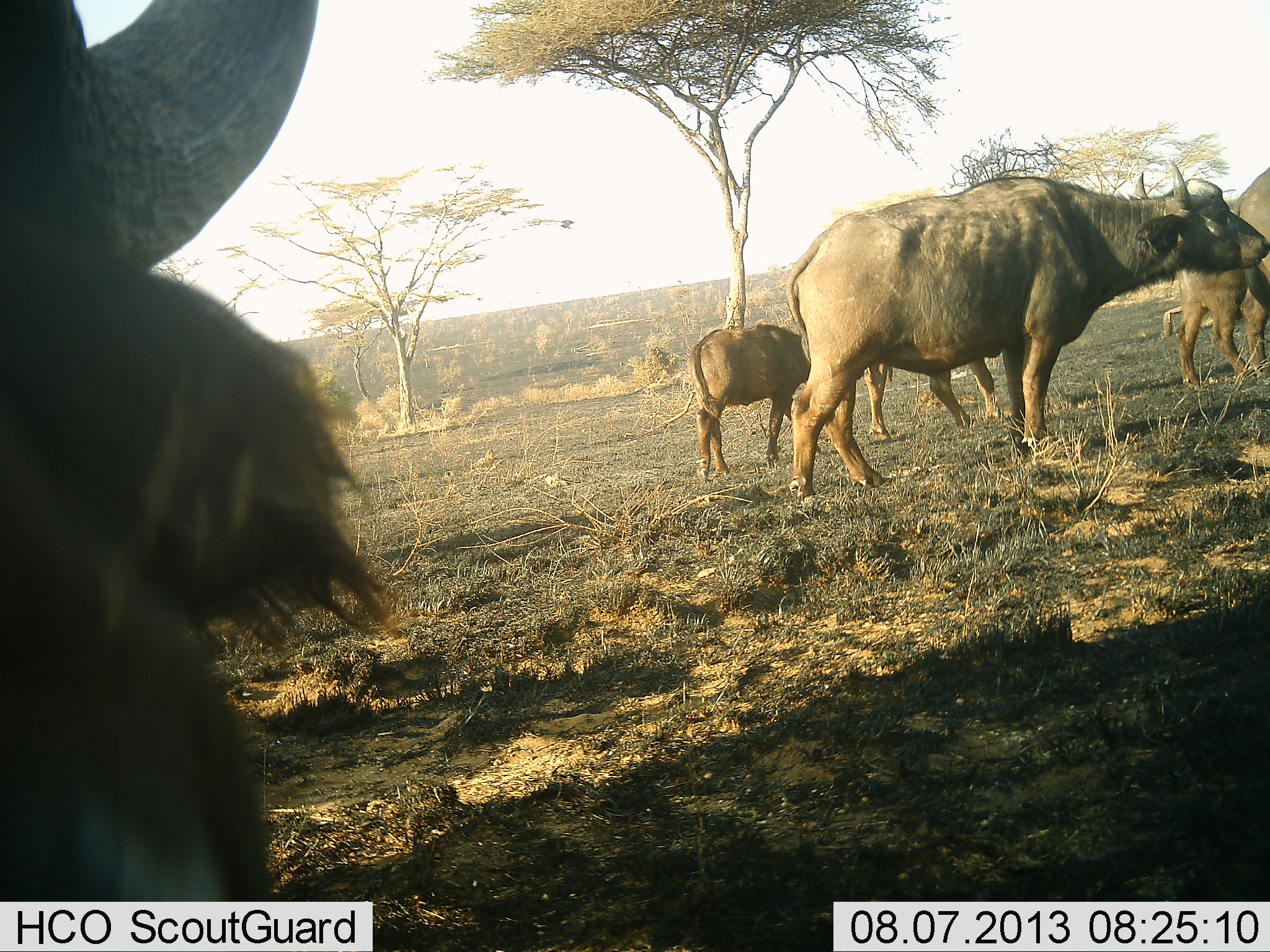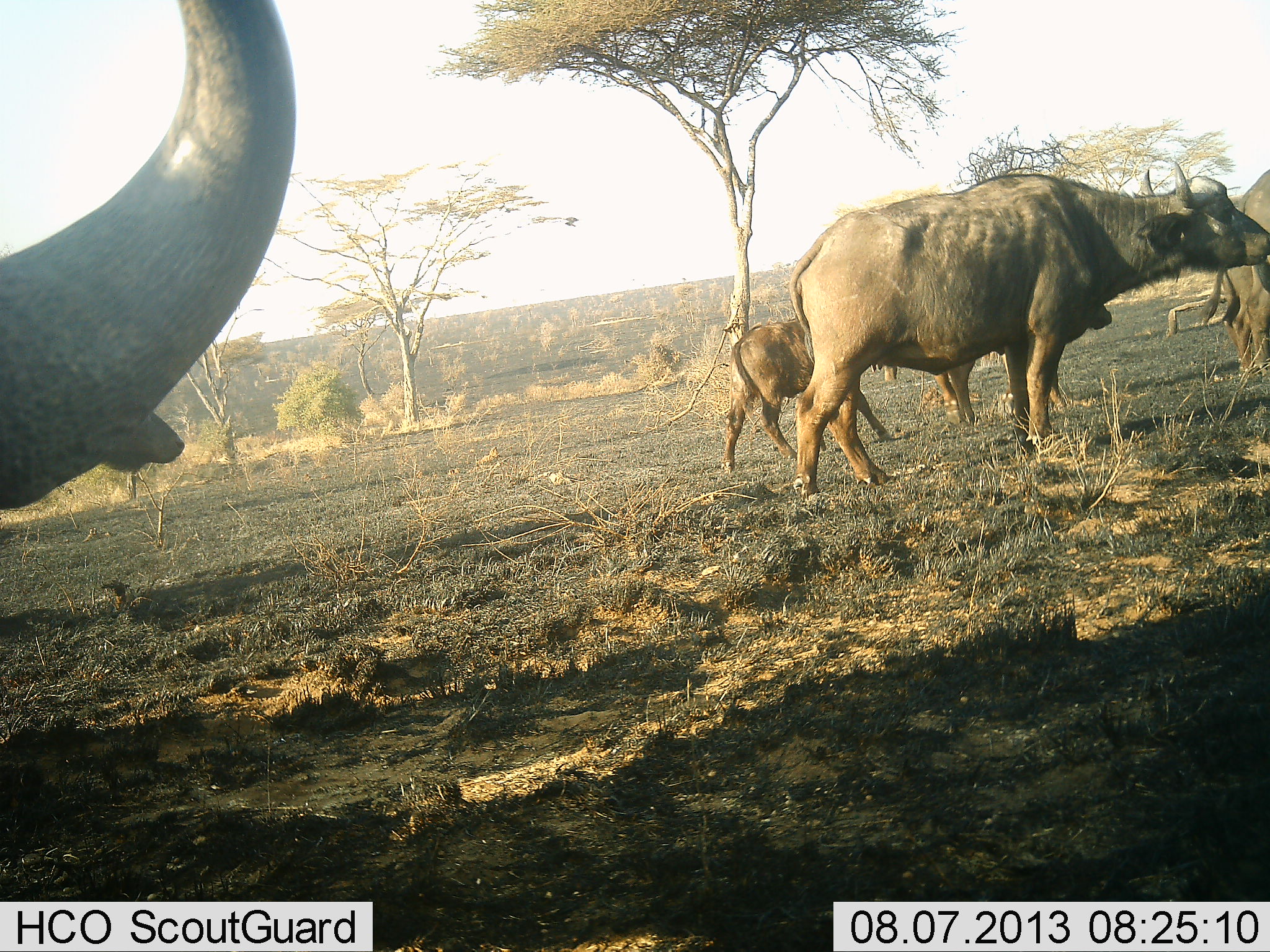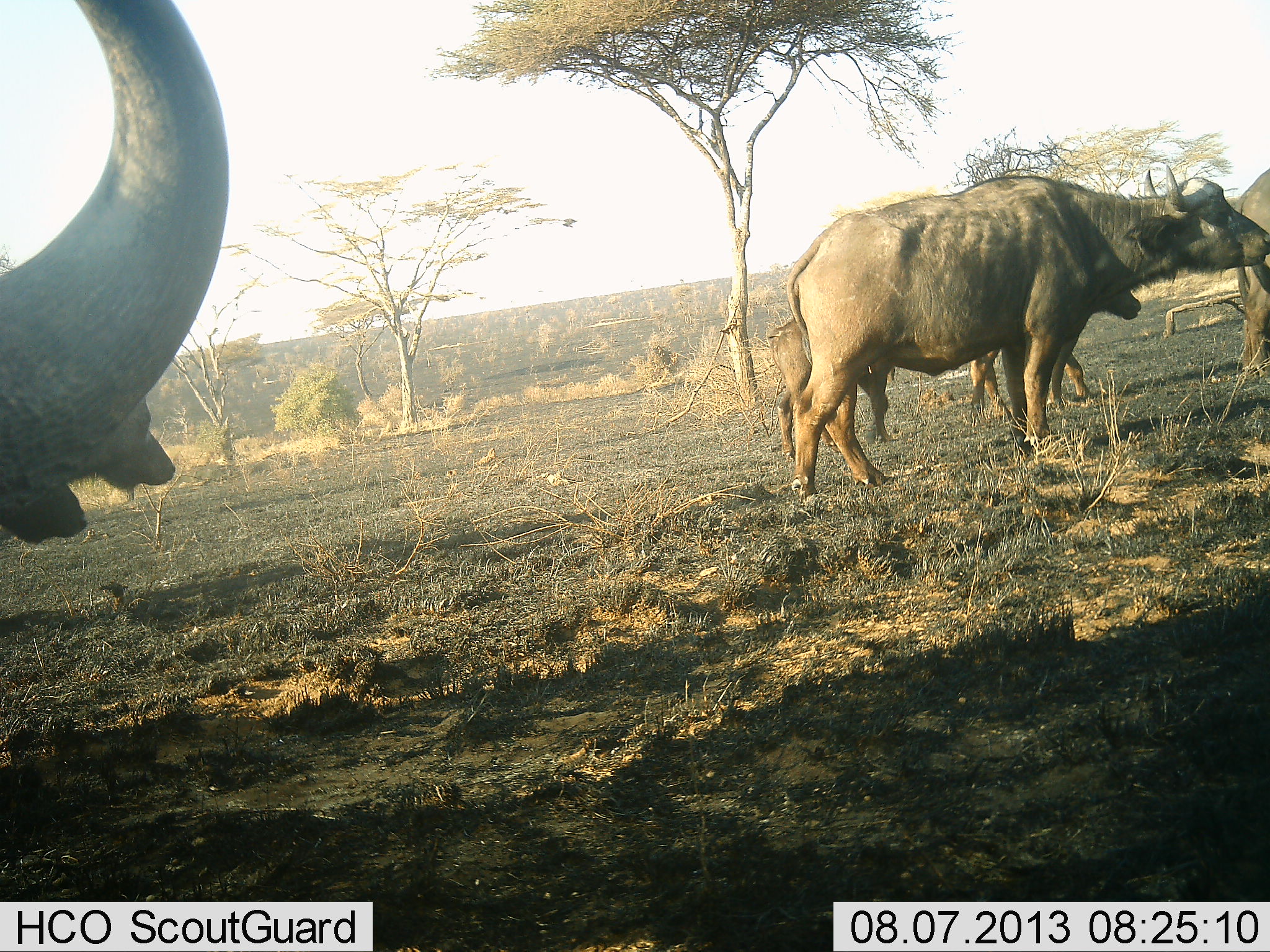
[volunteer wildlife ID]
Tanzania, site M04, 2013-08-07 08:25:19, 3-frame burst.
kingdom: Animalia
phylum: Chordata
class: Mammalia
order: Artiodactyla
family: Bovidae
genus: Syncerus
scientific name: Syncerus caffer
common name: cape buffalo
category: buffalo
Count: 5.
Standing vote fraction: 59%.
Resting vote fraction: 0%.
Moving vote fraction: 78%.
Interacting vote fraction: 0%.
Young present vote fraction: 67%.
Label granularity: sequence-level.